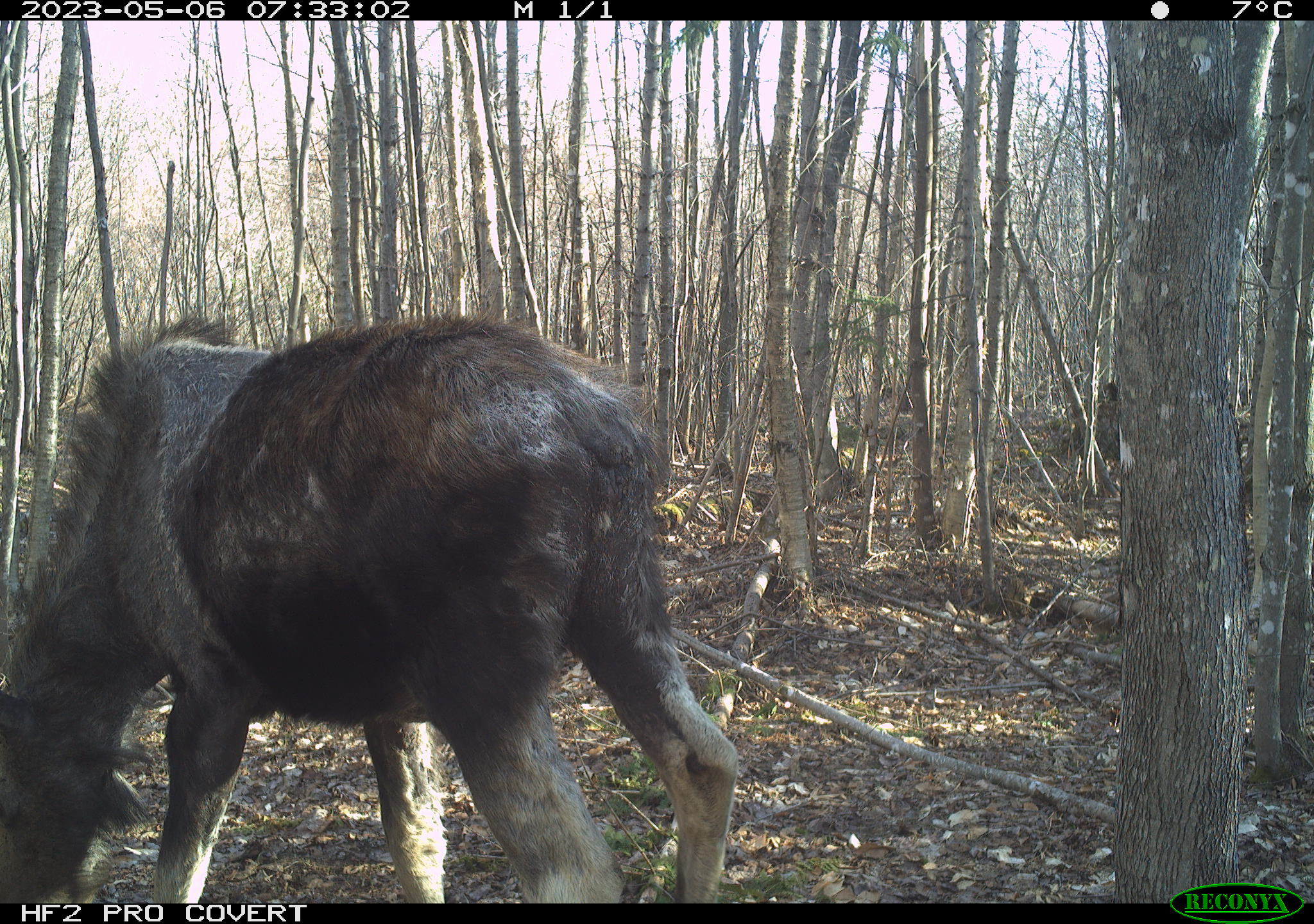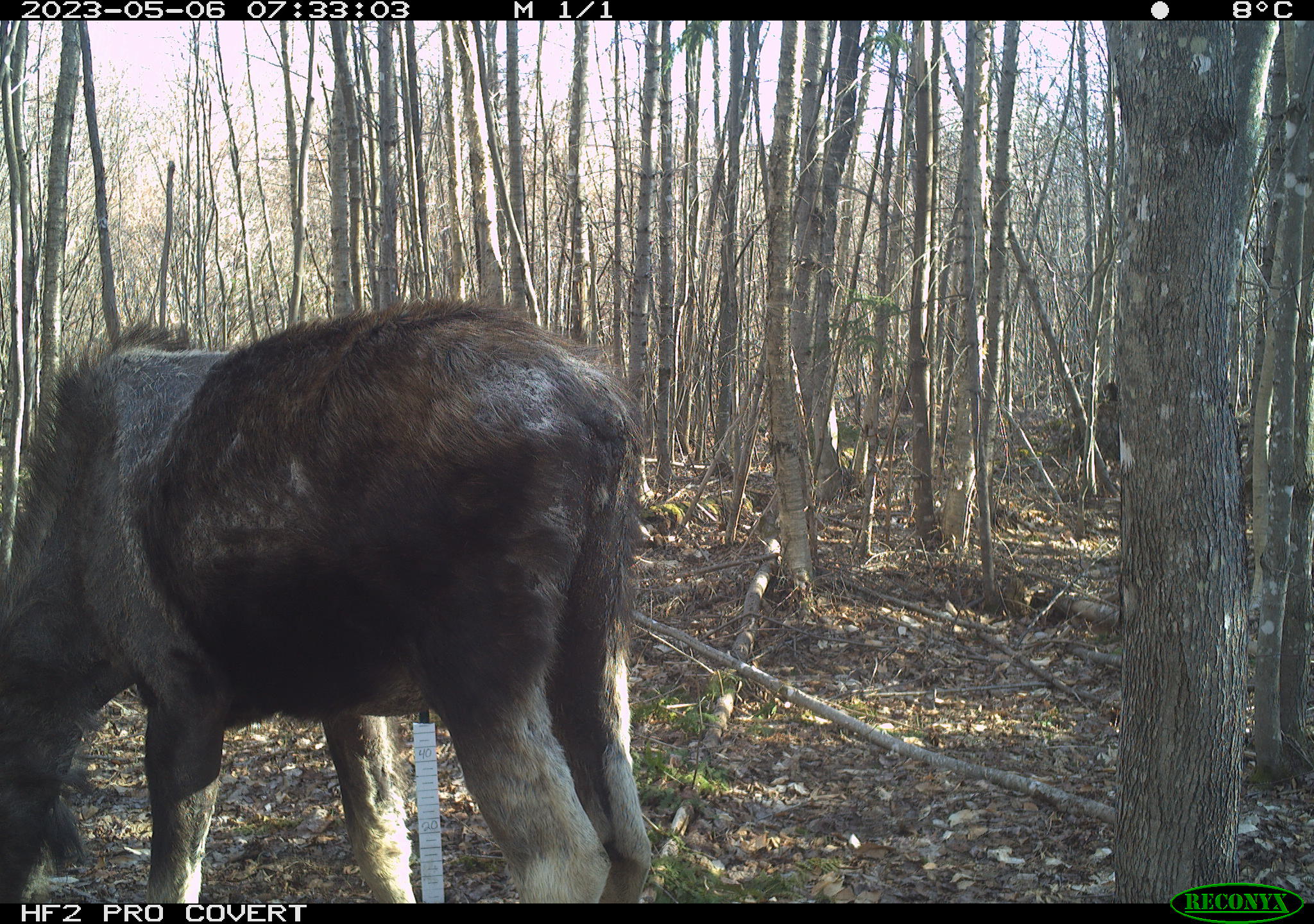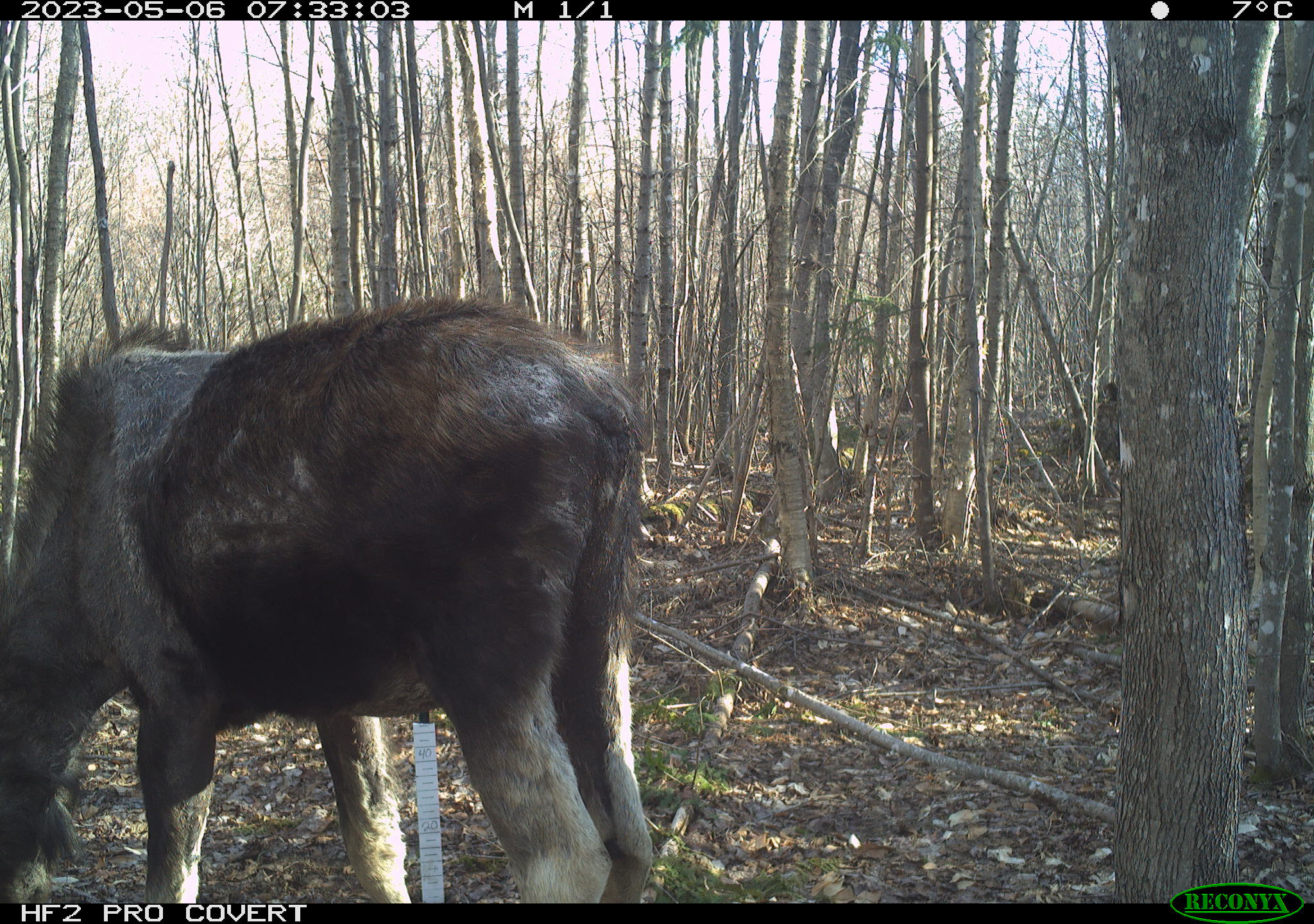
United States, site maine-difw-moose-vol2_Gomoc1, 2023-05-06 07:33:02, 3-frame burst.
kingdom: Animalia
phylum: Chordata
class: Mammalia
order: Artiodactyla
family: Cervidae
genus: Alces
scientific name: Alces alces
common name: moose